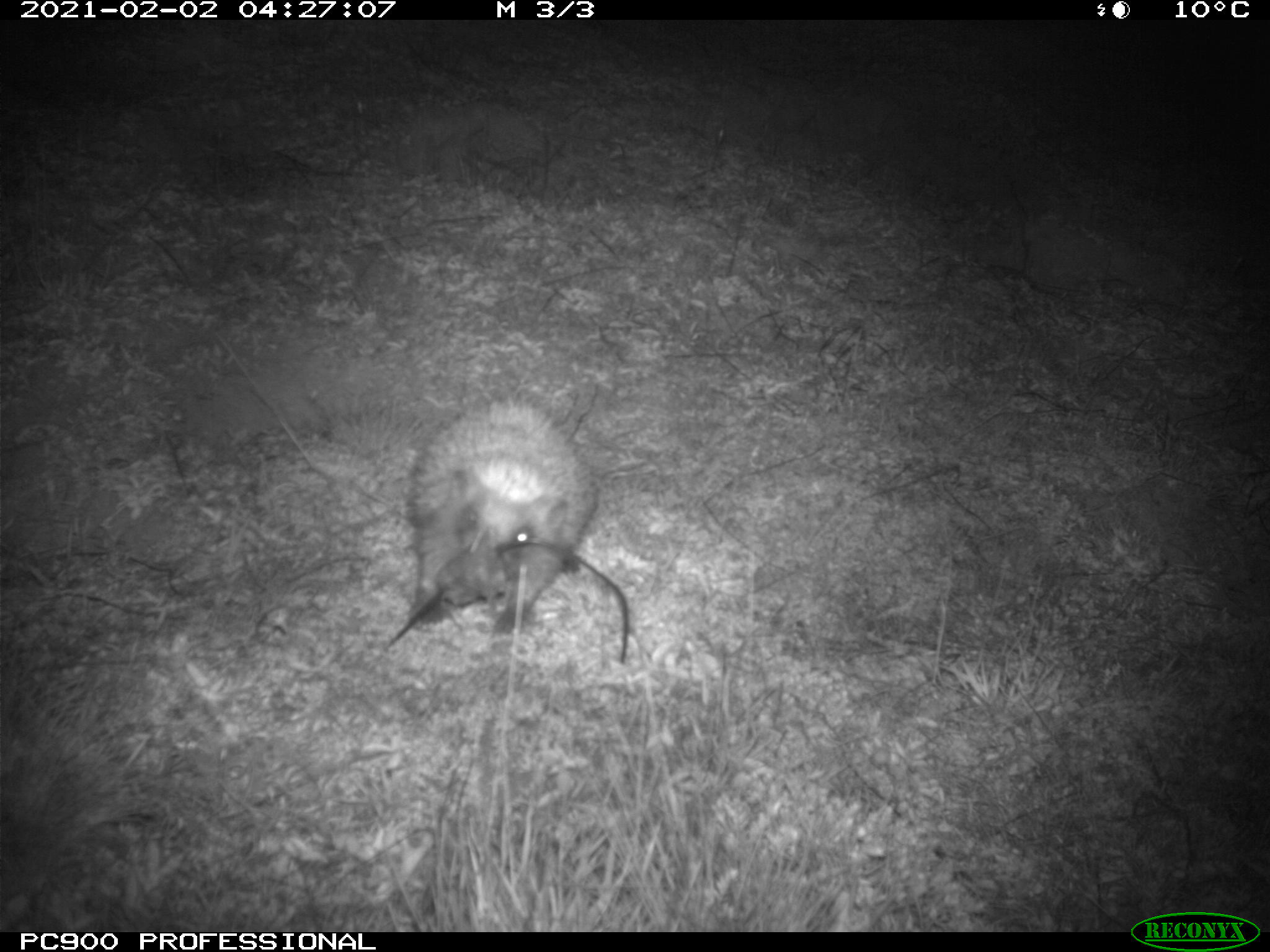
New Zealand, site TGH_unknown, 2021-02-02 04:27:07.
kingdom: Animalia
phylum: Chordata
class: Mammalia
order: Eulipotyphla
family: Erinaceidae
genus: Erinaceus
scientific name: Erinaceus europaeus europaeus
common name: european hedgehog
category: hedgehog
Hedgehog (european hedgehog) (Erinaceus europaeus europaeus).